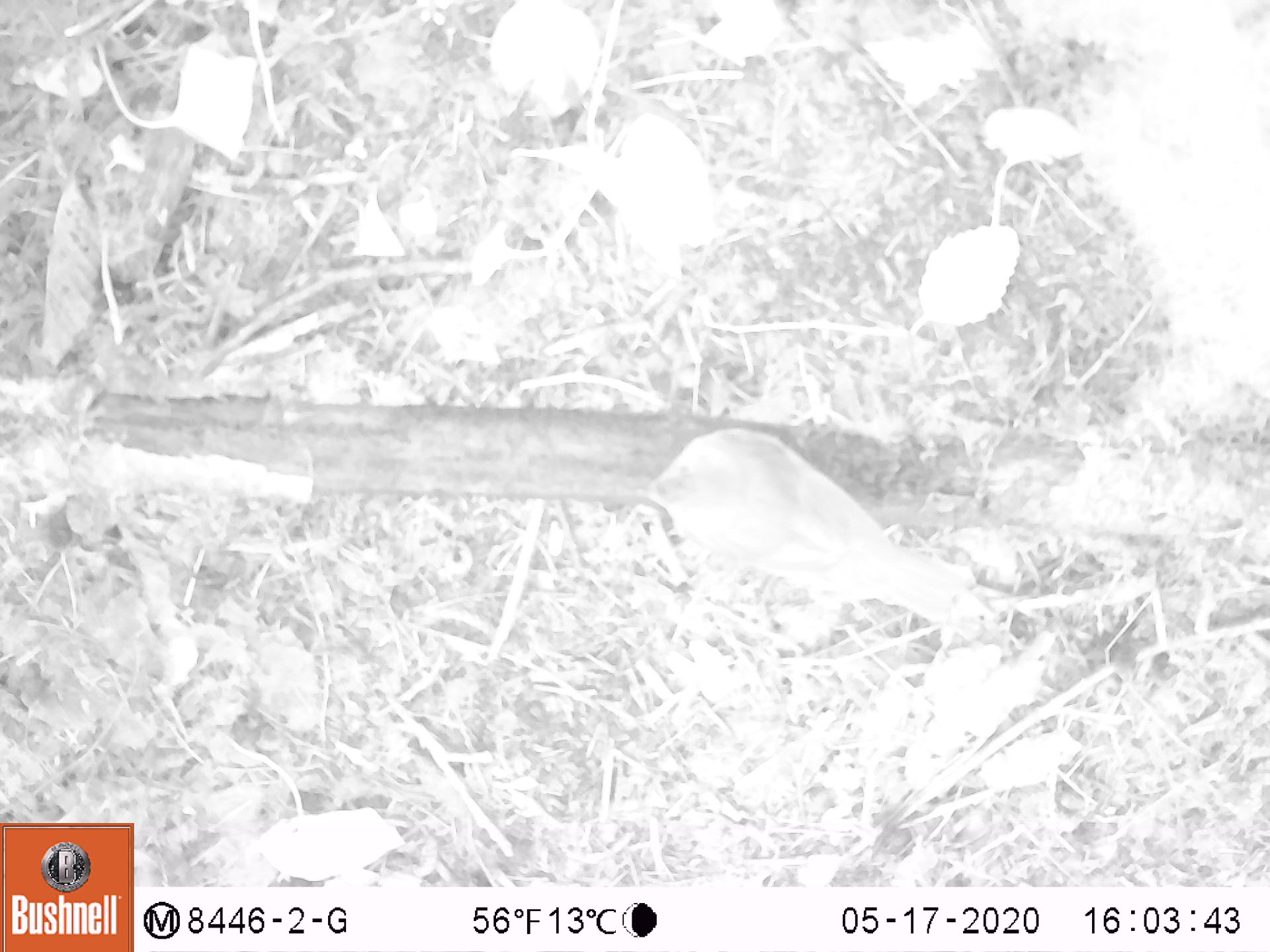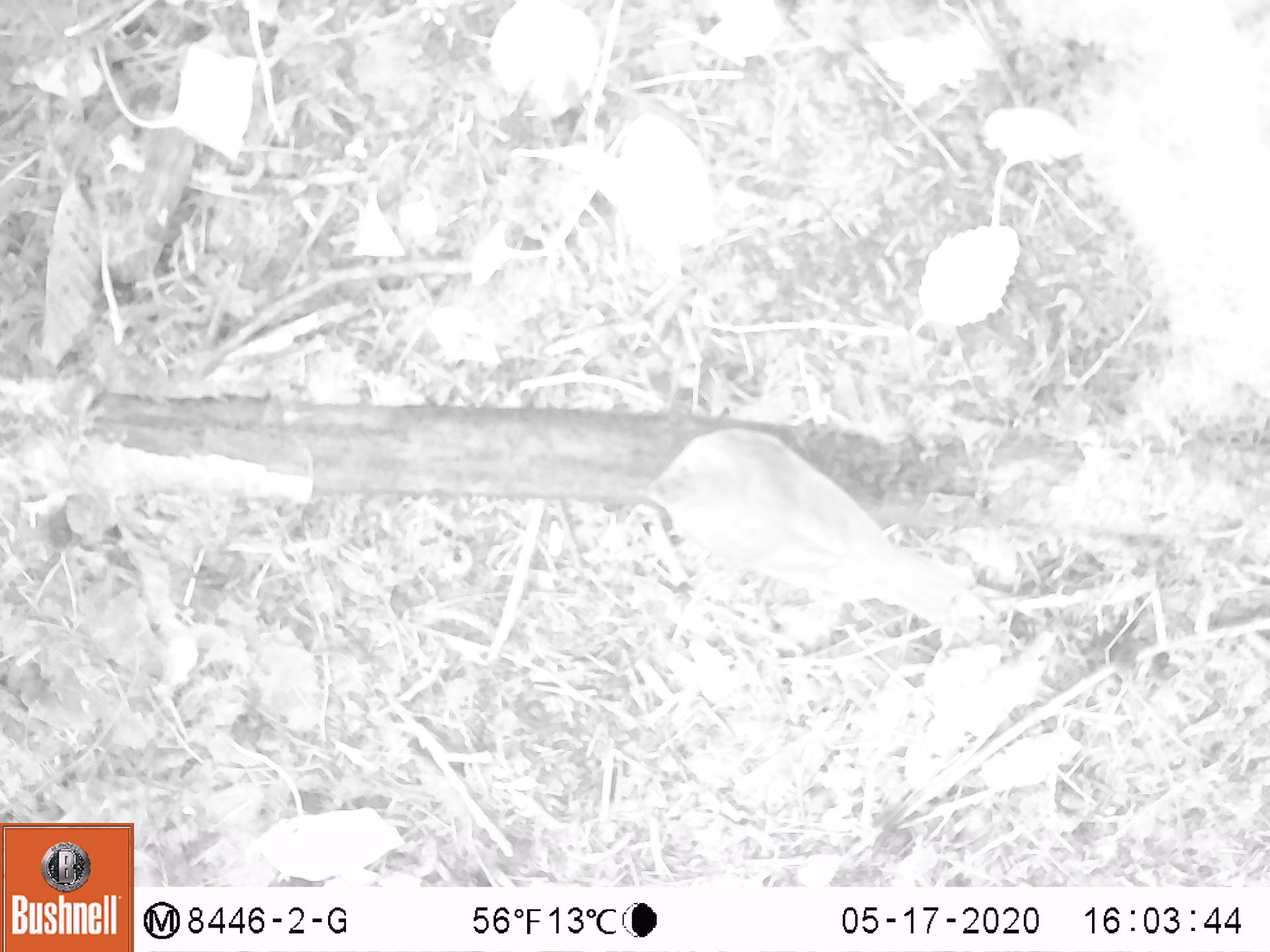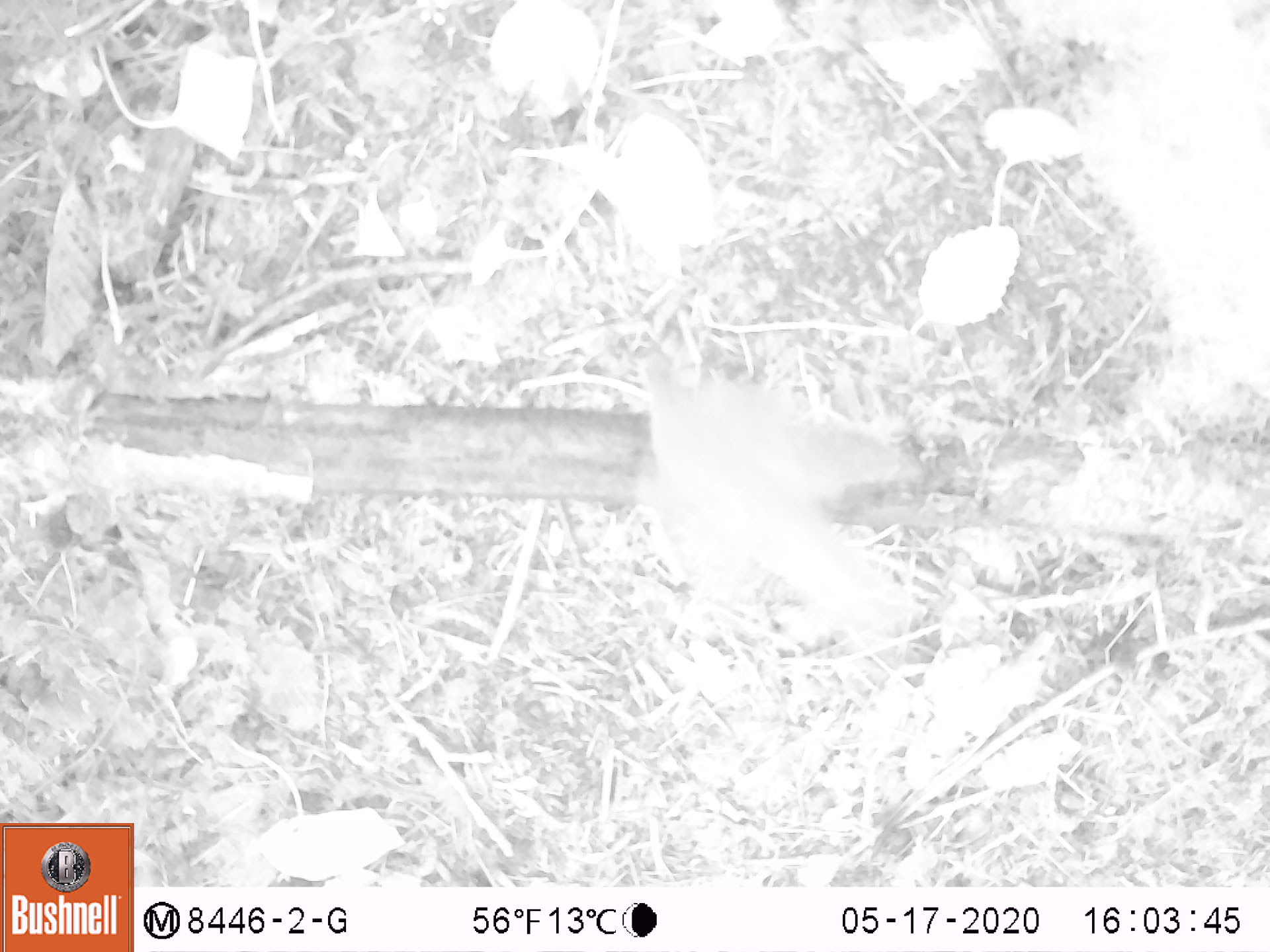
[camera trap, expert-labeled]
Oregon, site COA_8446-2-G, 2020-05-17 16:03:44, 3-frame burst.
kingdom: Animalia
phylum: Chordata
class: Aves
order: Passeriformes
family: Turdidae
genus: Catharus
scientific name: Catharus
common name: brown thrushes and nightingale-thrushes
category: catharus species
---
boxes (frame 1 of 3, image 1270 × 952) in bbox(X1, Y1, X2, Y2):
catharus species: bbox(626, 421, 999, 640)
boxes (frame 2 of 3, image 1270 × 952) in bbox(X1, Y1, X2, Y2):
catharus species: bbox(620, 417, 979, 640)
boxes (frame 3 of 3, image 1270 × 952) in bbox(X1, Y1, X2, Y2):
catharus species: bbox(609, 331, 938, 648)